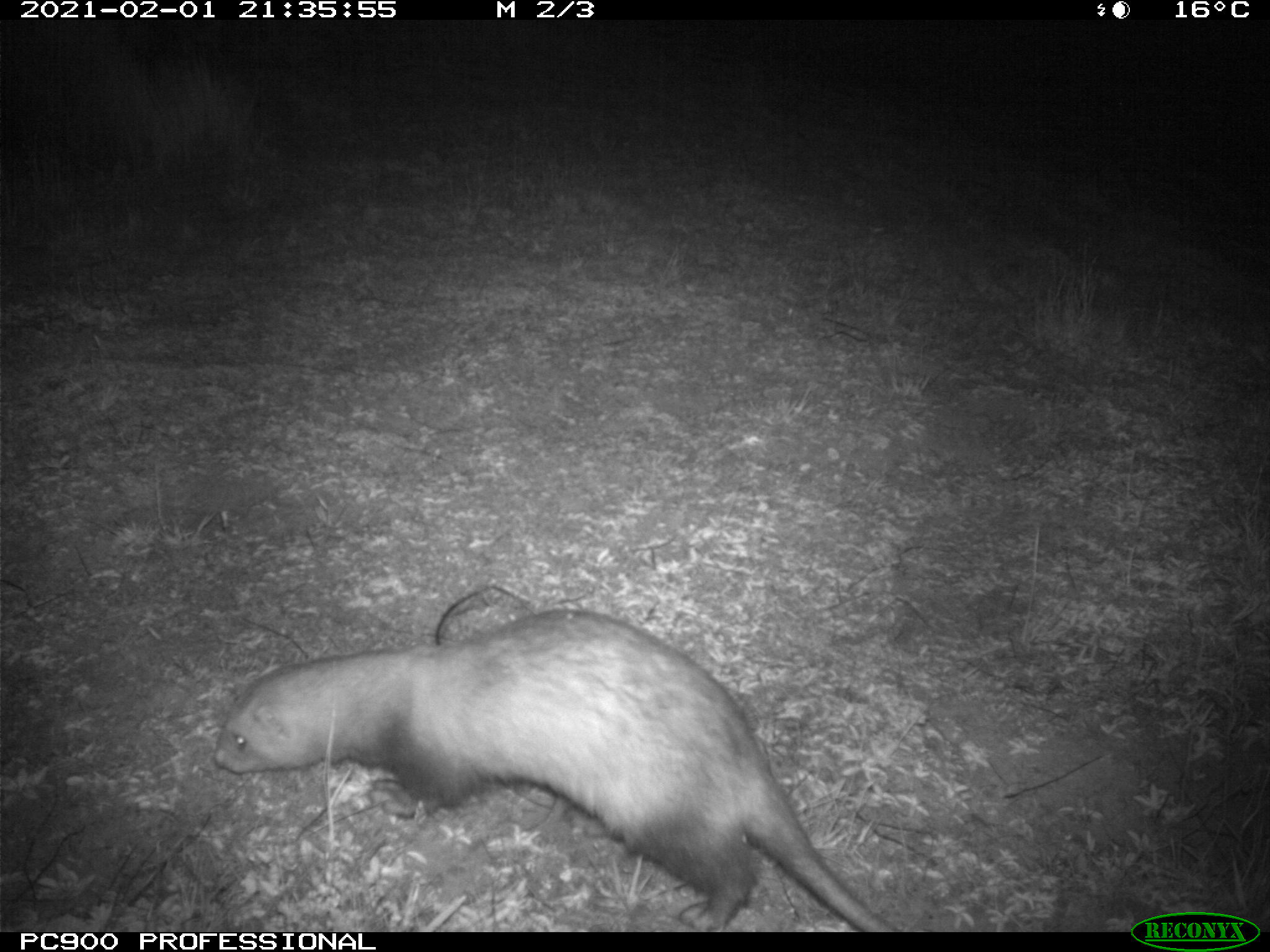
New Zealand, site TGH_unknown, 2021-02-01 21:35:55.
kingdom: Animalia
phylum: Chordata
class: Mammalia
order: Carnivora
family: Mustelidae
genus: Mustela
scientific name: Mustela furo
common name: ferret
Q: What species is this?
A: Ferret (Mustela furo).